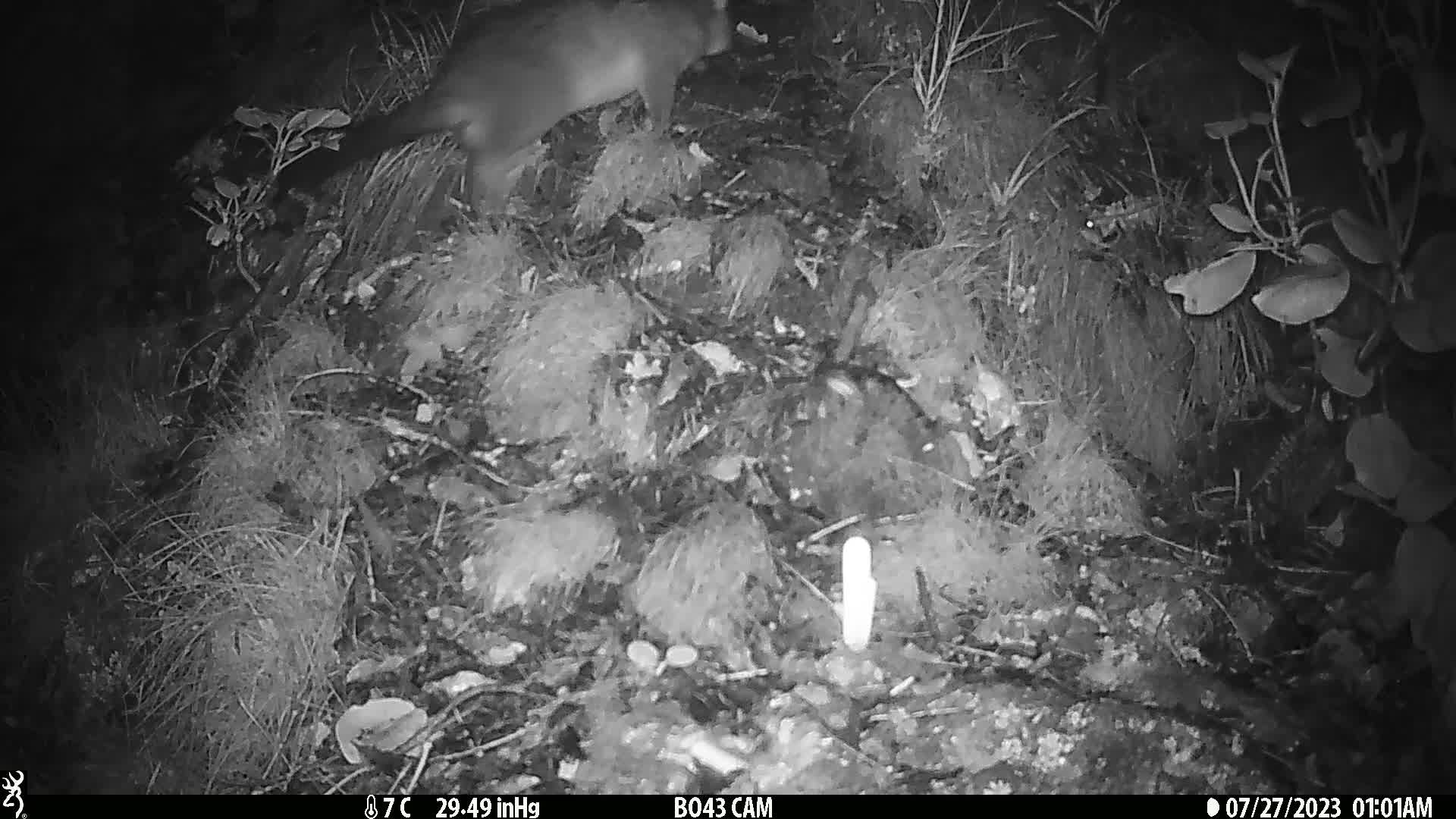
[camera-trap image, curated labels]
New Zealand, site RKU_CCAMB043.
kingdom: Animalia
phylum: Chordata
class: Mammalia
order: Diprotodontia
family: Phalangeridae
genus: Trichosurus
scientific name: Trichosurus vulpecula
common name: common brushtail possum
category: possum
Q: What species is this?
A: Possum (common brushtail possum) (Trichosurus vulpecula).